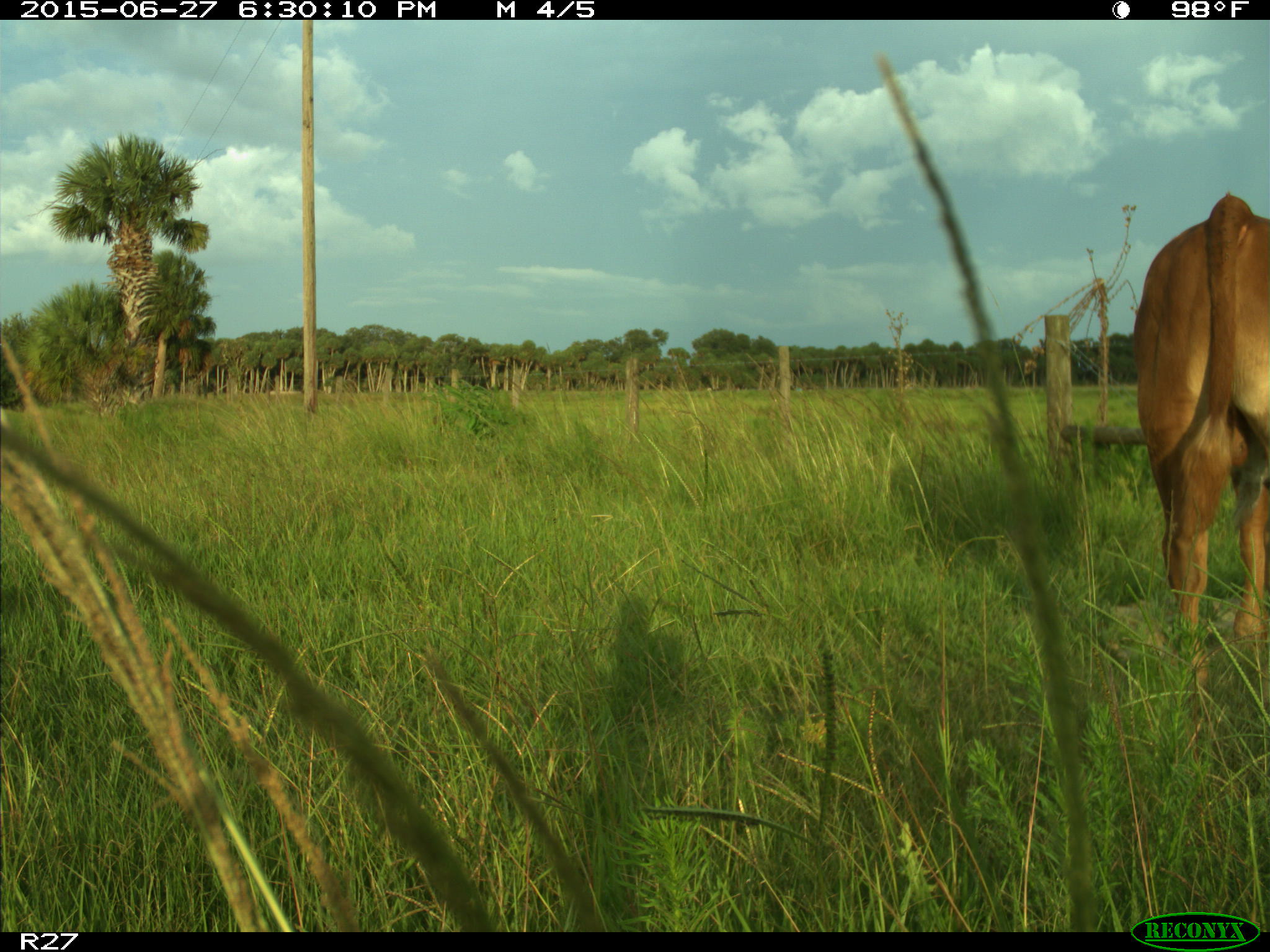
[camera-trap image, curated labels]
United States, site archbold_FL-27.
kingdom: Animalia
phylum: Chordata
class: Mammalia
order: Artiodactyla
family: Bovidae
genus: Bos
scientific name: Bos taurus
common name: domestic cow